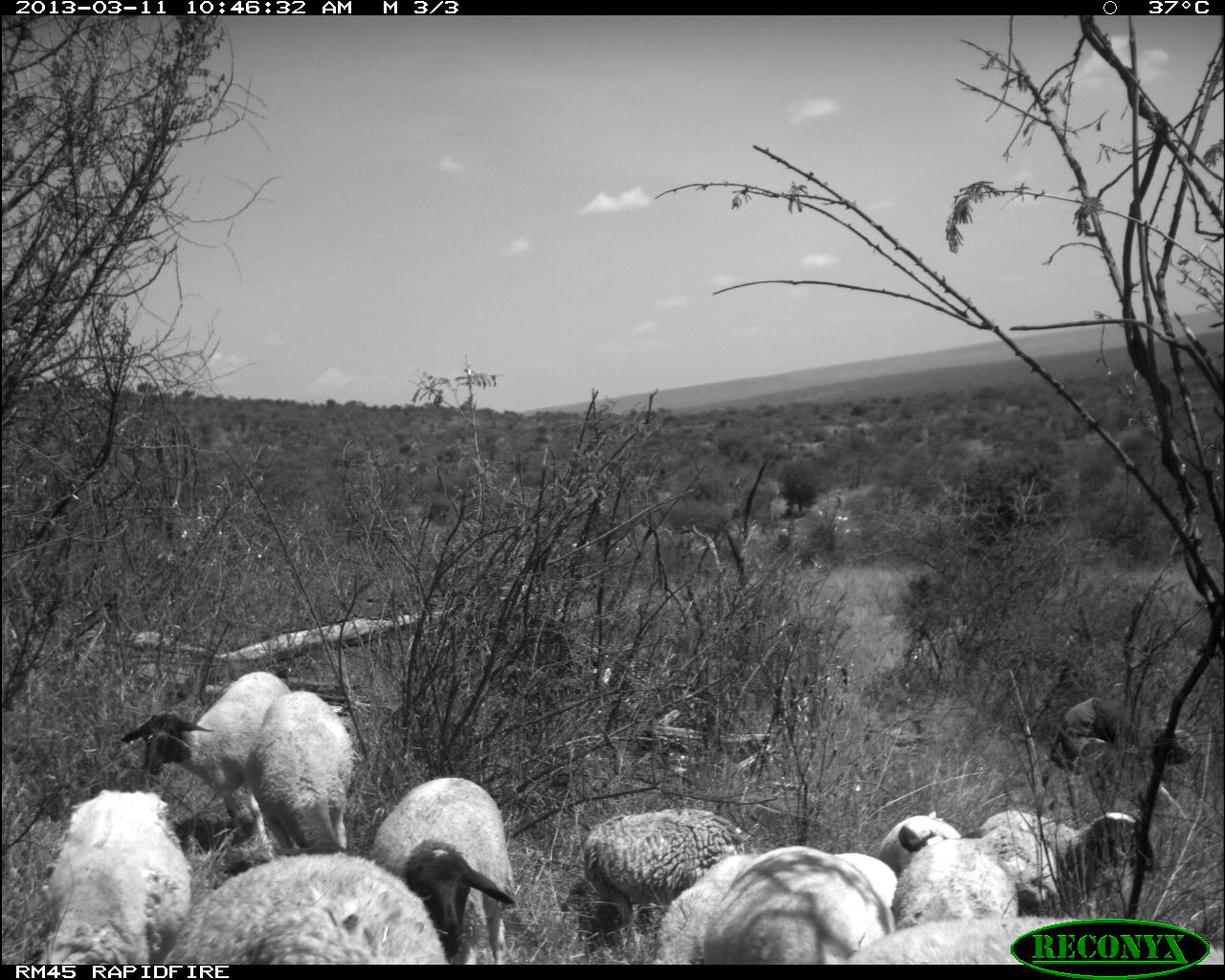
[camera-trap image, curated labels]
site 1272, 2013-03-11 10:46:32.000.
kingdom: Animalia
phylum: Chordata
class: Mammalia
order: Artiodactyla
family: Bovidae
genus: Ovis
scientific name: Ovis aries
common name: domestic sheep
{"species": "Ovis aries (domestic sheep)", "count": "28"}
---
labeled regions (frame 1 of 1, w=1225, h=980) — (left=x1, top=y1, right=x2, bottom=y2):
ovis aries: (left=165, top=846, right=455, bottom=967); (left=654, top=840, right=899, bottom=966); (left=115, top=668, right=293, bottom=835); (left=364, top=778, right=522, bottom=963); (left=43, top=787, right=195, bottom=965); (left=560, top=804, right=745, bottom=931); (left=839, top=908, right=1224, bottom=969); (left=704, top=843, right=887, bottom=962); (left=970, top=806, right=1165, bottom=916); (left=249, top=686, right=364, bottom=856); (left=883, top=820, right=1023, bottom=936); (left=1047, top=694, right=1199, bottom=798); (left=879, top=812, right=960, bottom=875)